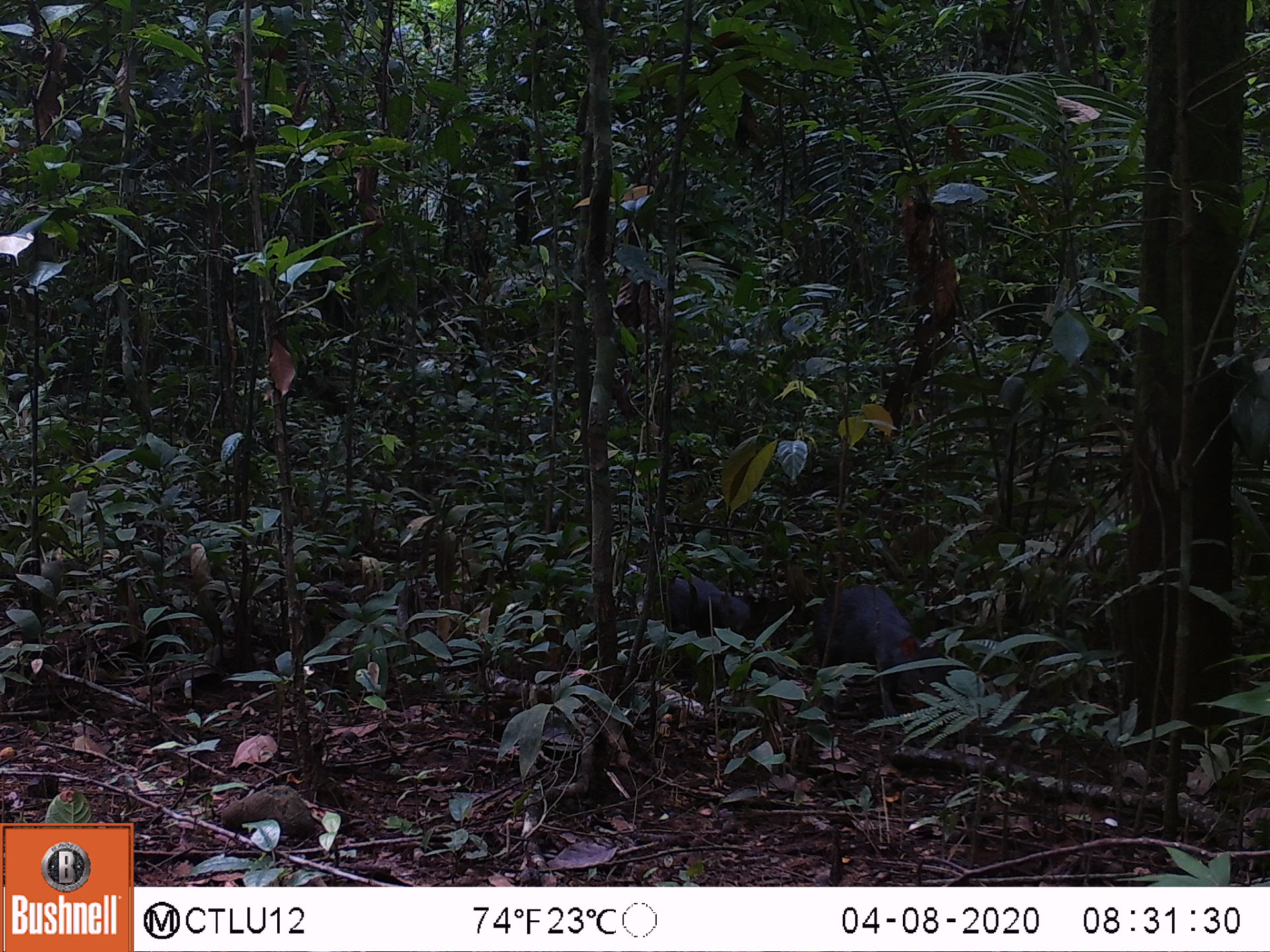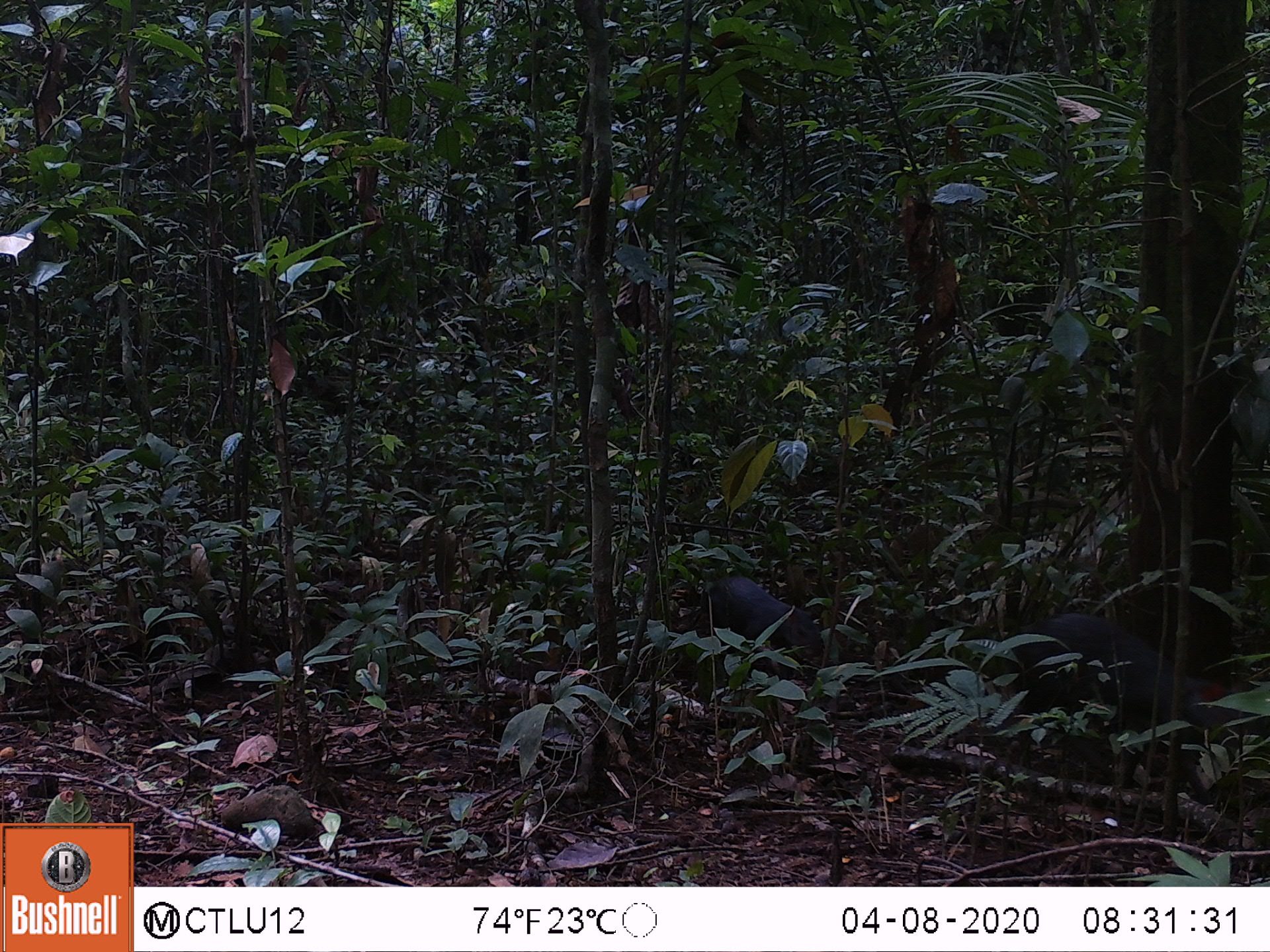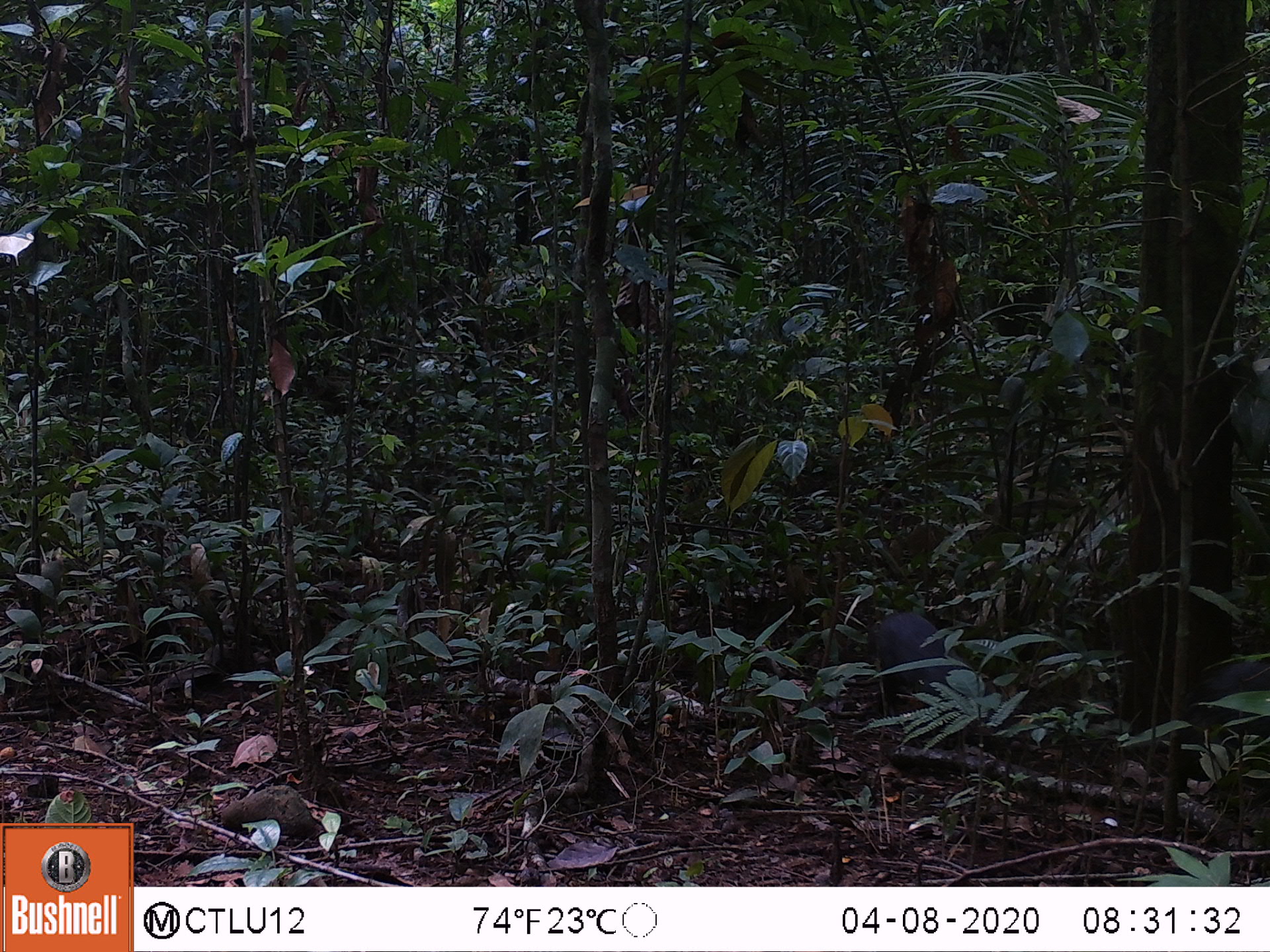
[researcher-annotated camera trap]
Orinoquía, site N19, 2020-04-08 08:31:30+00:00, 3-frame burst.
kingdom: Animalia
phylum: Chordata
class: Mammalia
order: Rodentia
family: Dasyproctidae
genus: Dasyprocta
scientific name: Dasyprocta fuliginosa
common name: black agouti